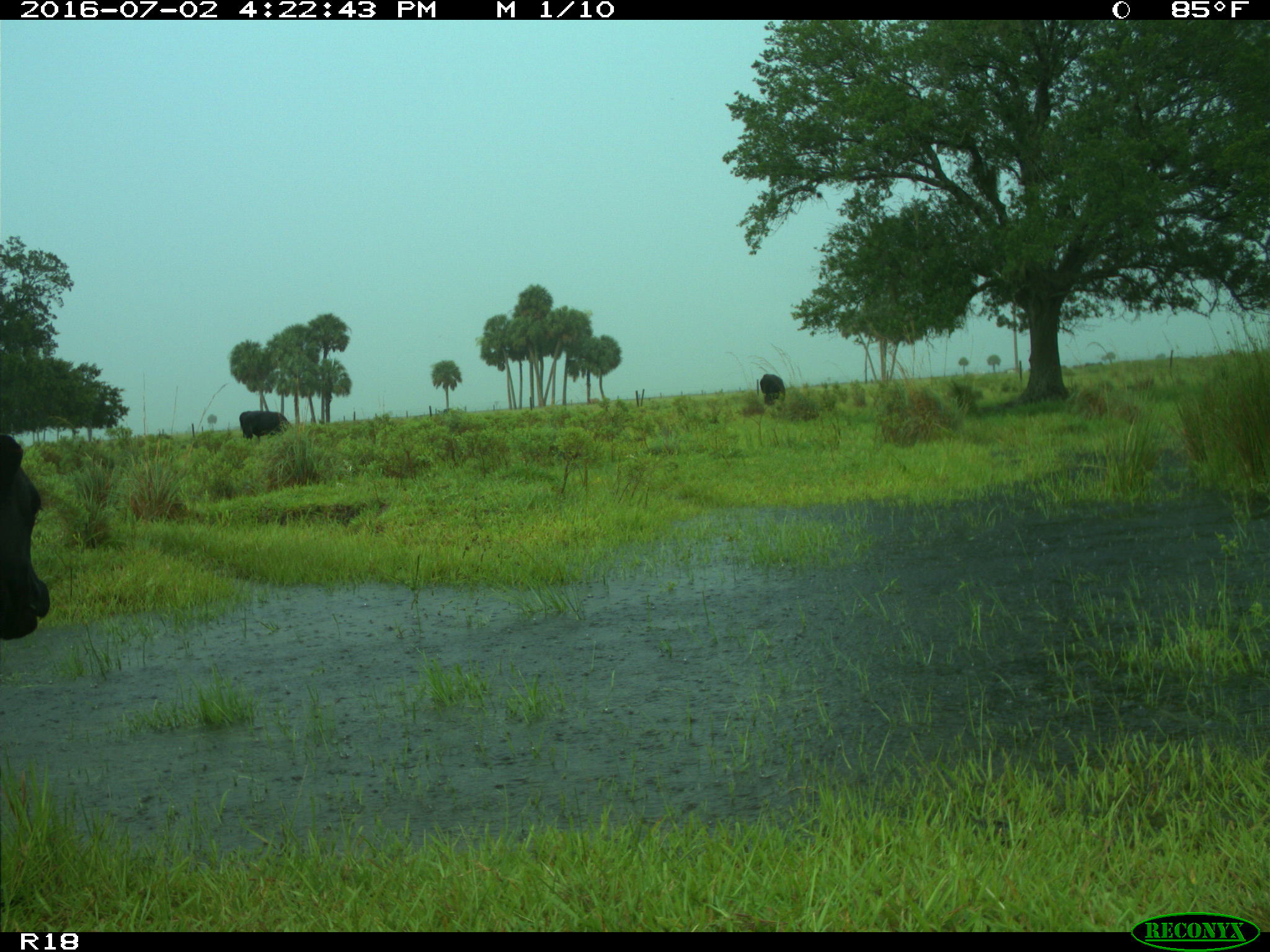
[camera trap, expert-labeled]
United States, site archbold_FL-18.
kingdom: Animalia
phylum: Chordata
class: Mammalia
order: Artiodactyla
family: Bovidae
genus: Bos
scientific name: Bos taurus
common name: domestic cow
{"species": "Bos taurus (domestic cow)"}